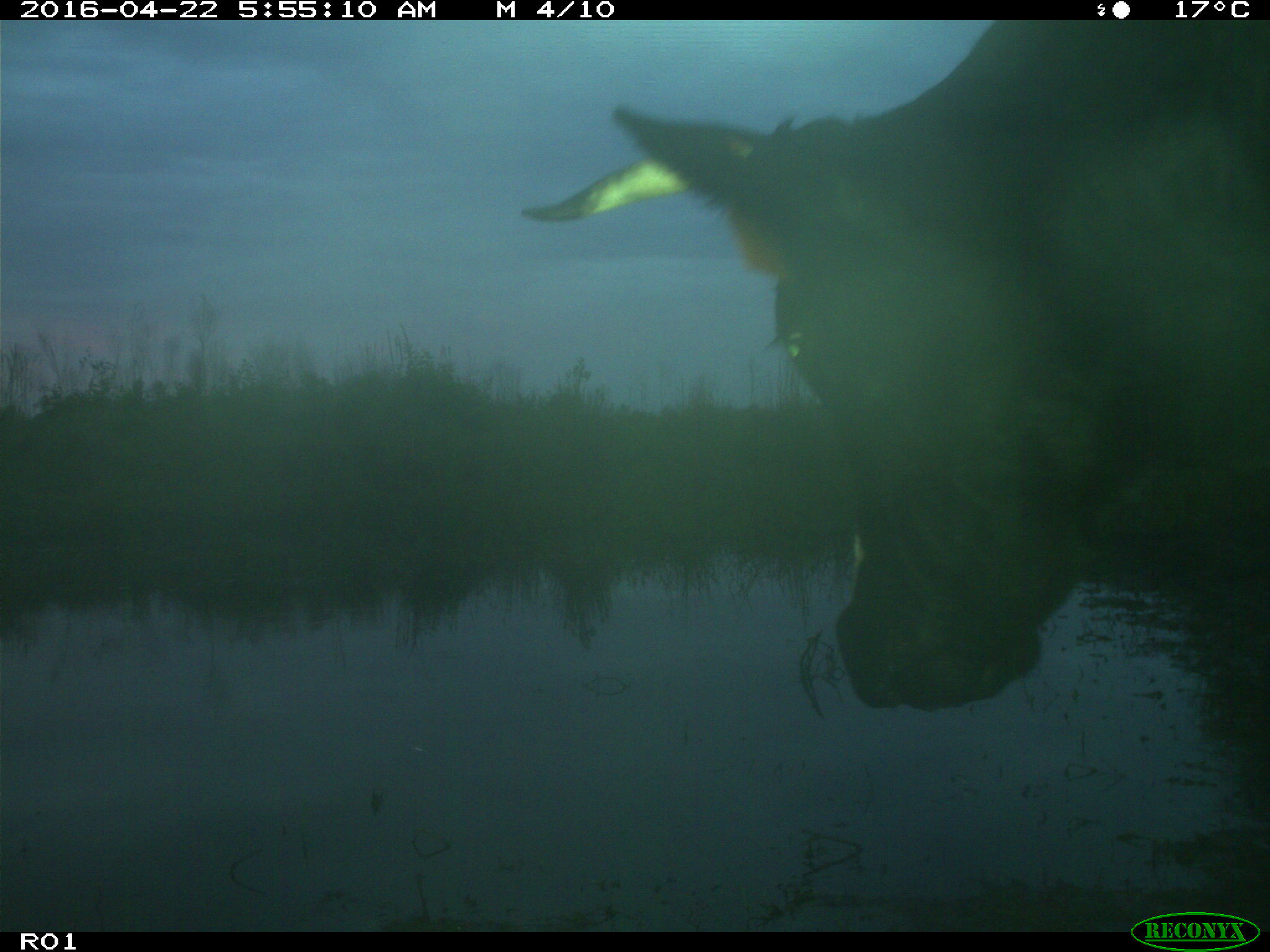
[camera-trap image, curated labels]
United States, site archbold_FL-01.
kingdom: Animalia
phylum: Chordata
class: Mammalia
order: Artiodactyla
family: Bovidae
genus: Bos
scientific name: Bos taurus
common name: domestic cow